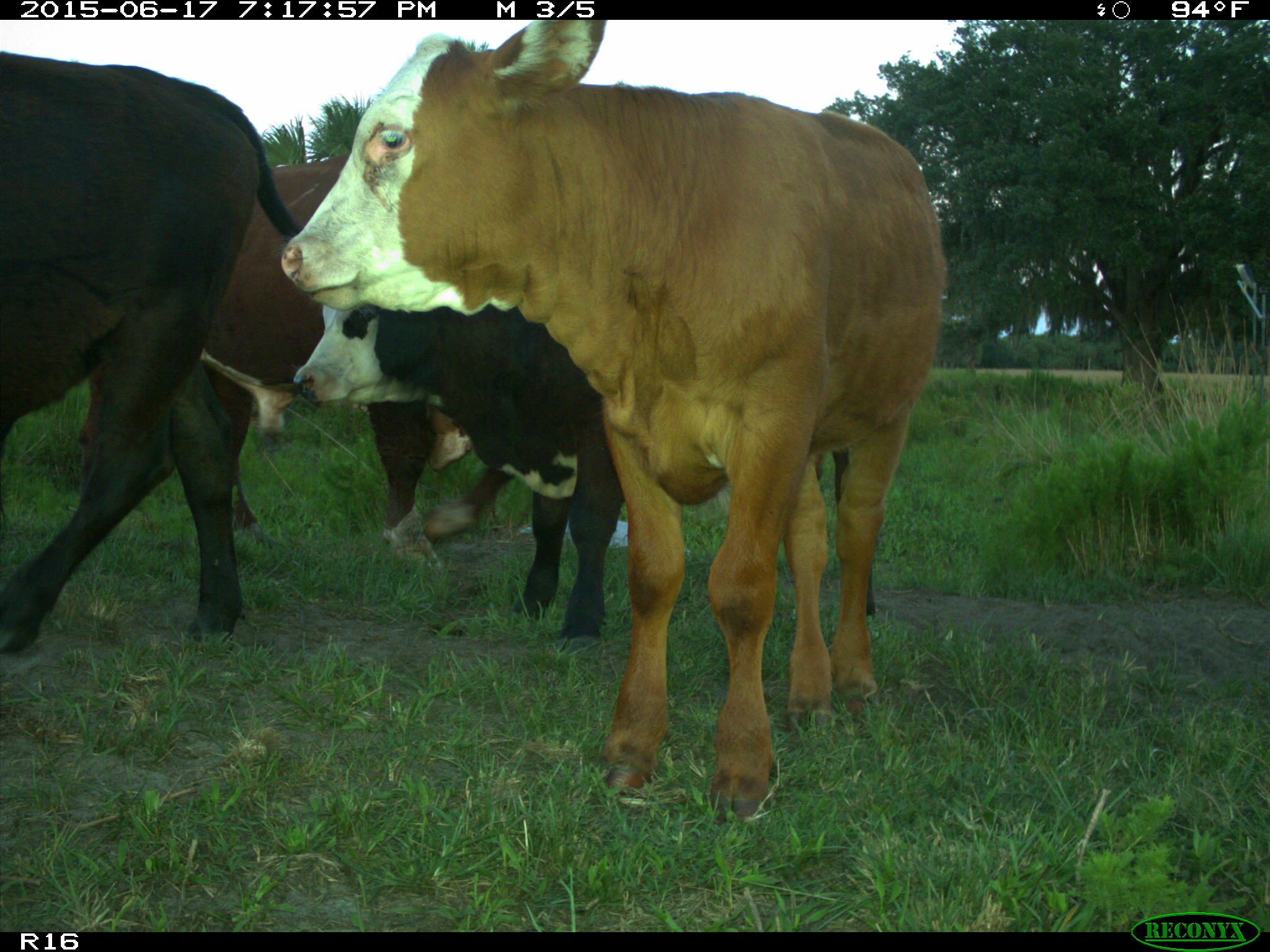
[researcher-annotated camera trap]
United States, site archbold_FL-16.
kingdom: Animalia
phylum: Chordata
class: Mammalia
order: Artiodactyla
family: Bovidae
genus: Bos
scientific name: Bos taurus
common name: domestic cow